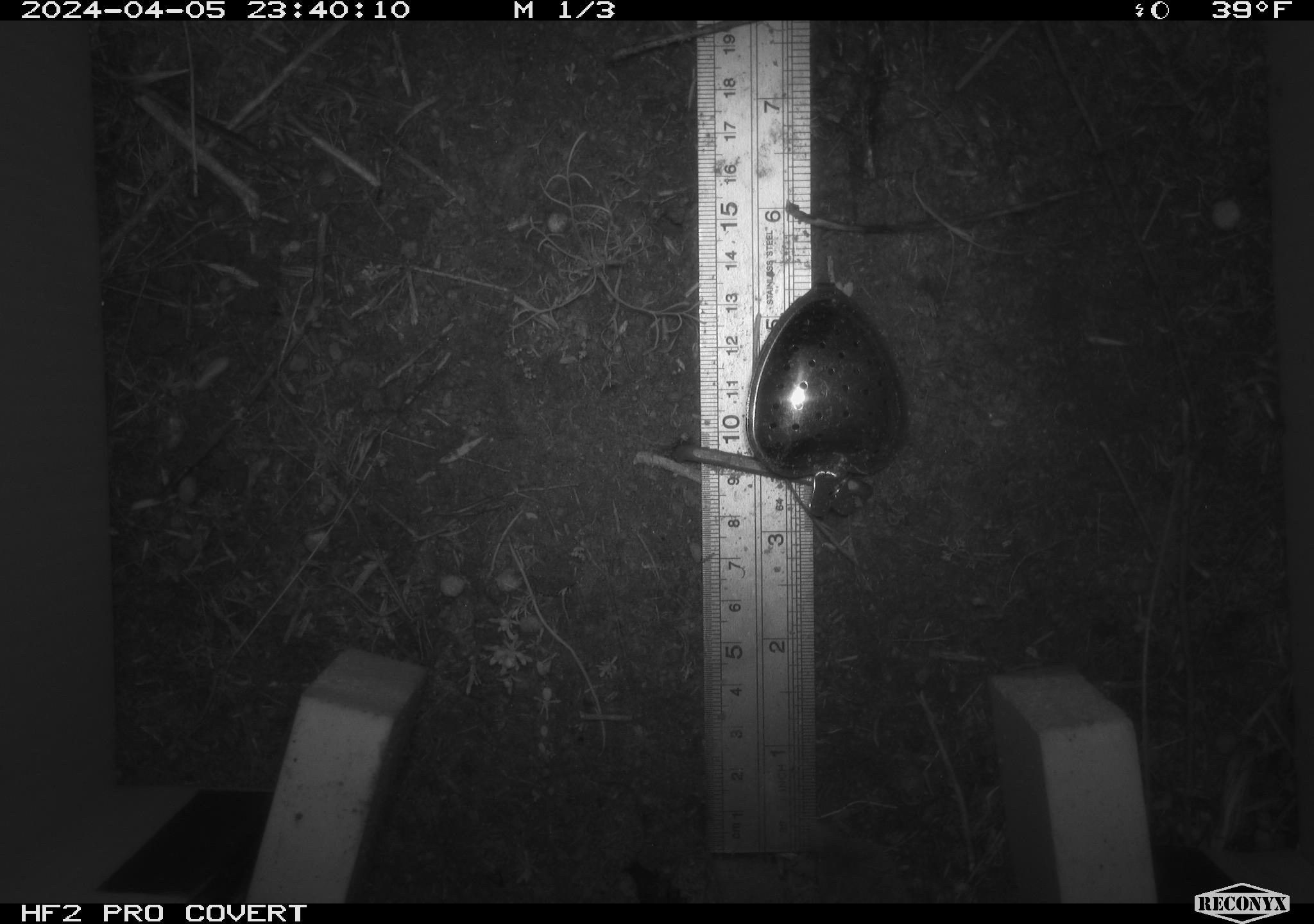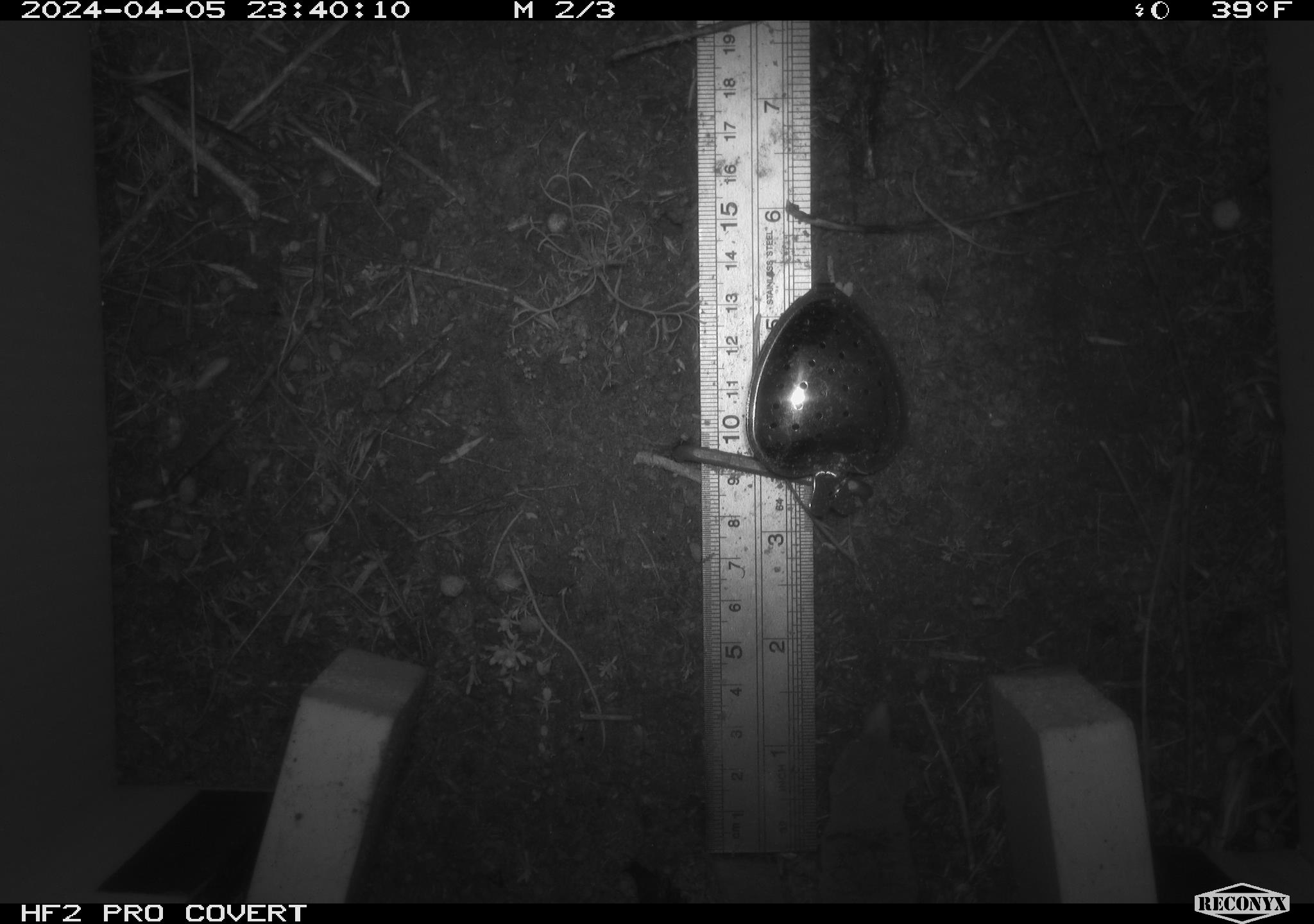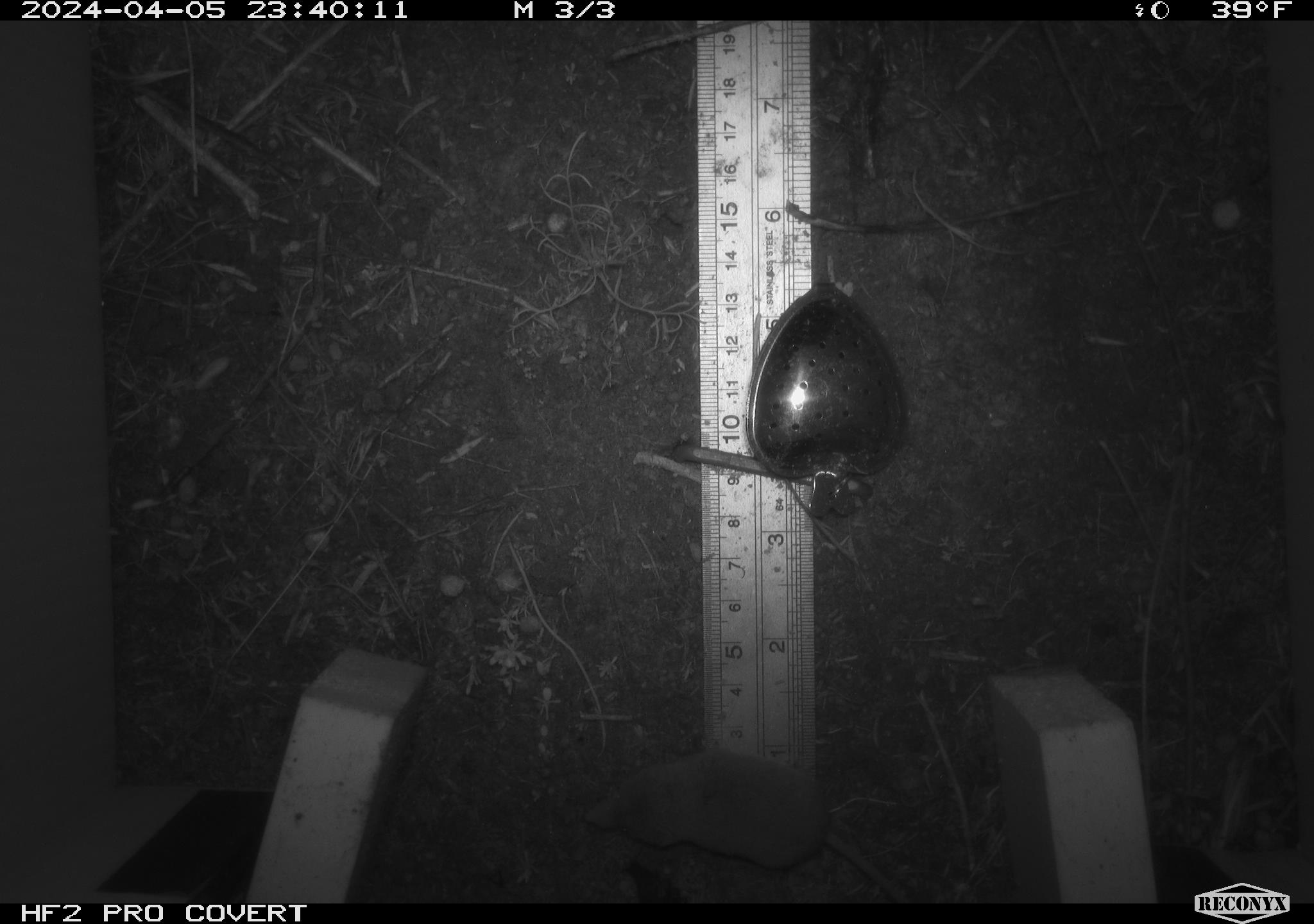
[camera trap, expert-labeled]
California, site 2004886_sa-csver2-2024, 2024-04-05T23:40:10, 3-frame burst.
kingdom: Animalia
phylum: Chordata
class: Mammalia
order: Rodentia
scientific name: Rodentia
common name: rodent